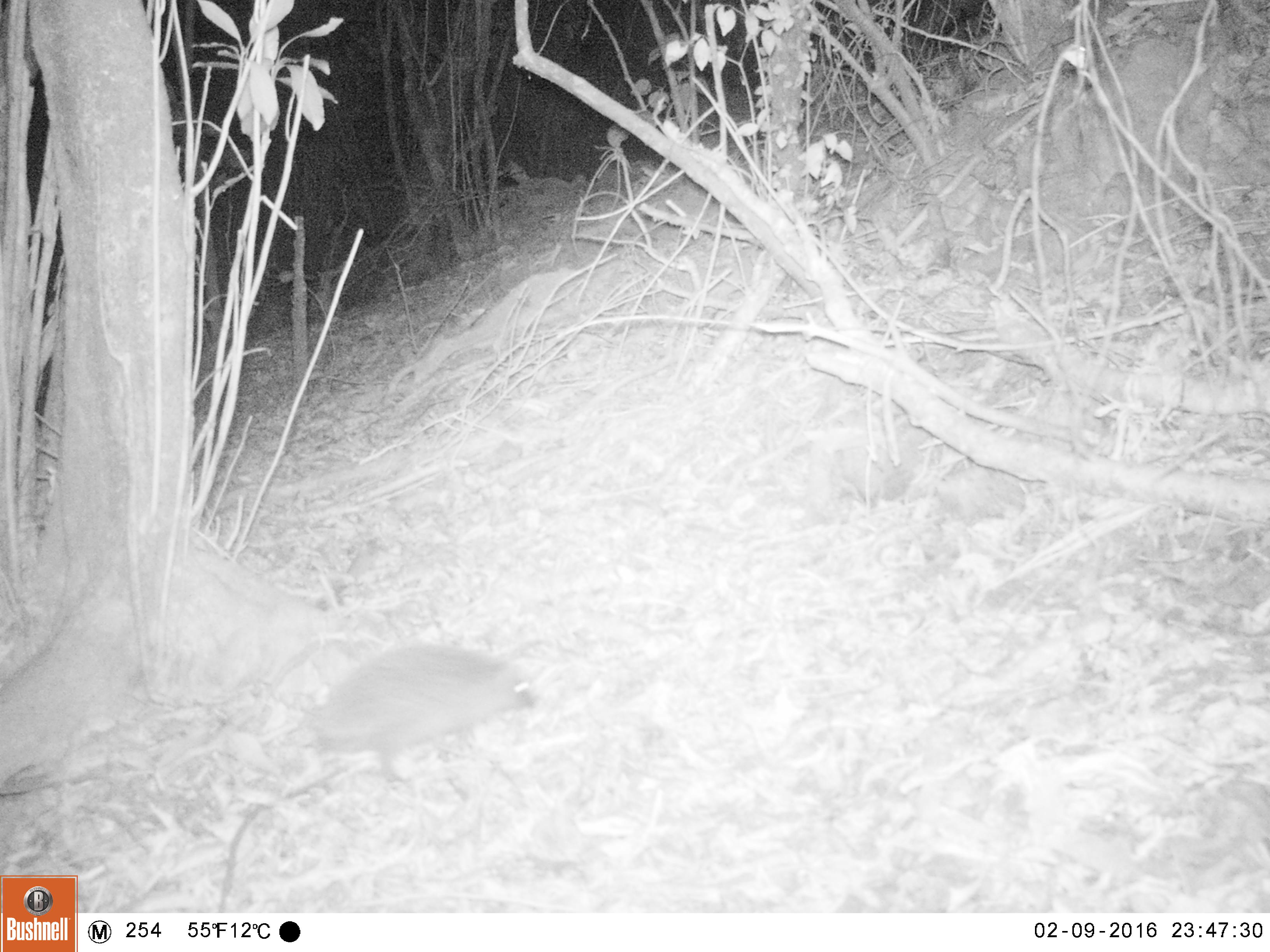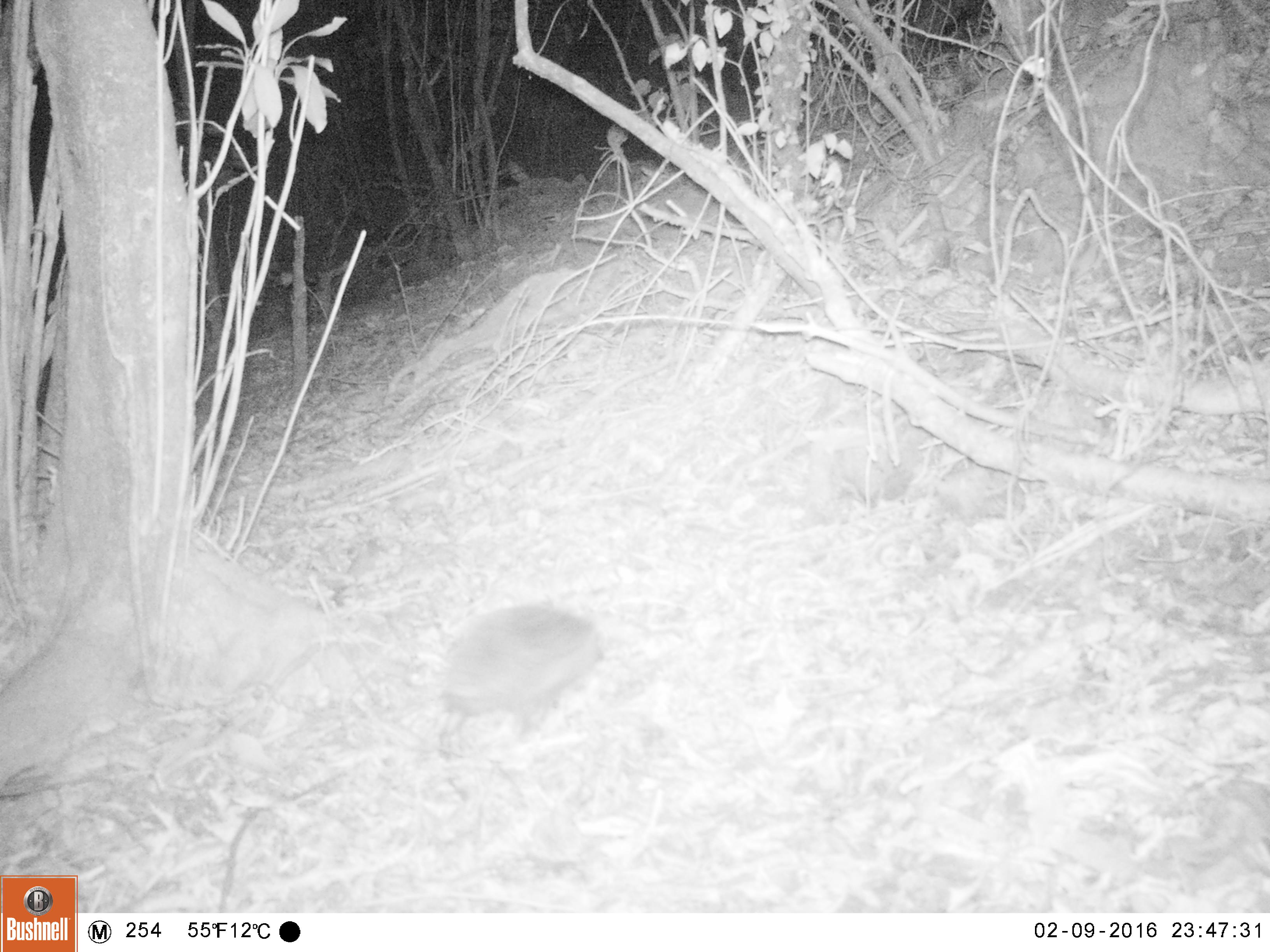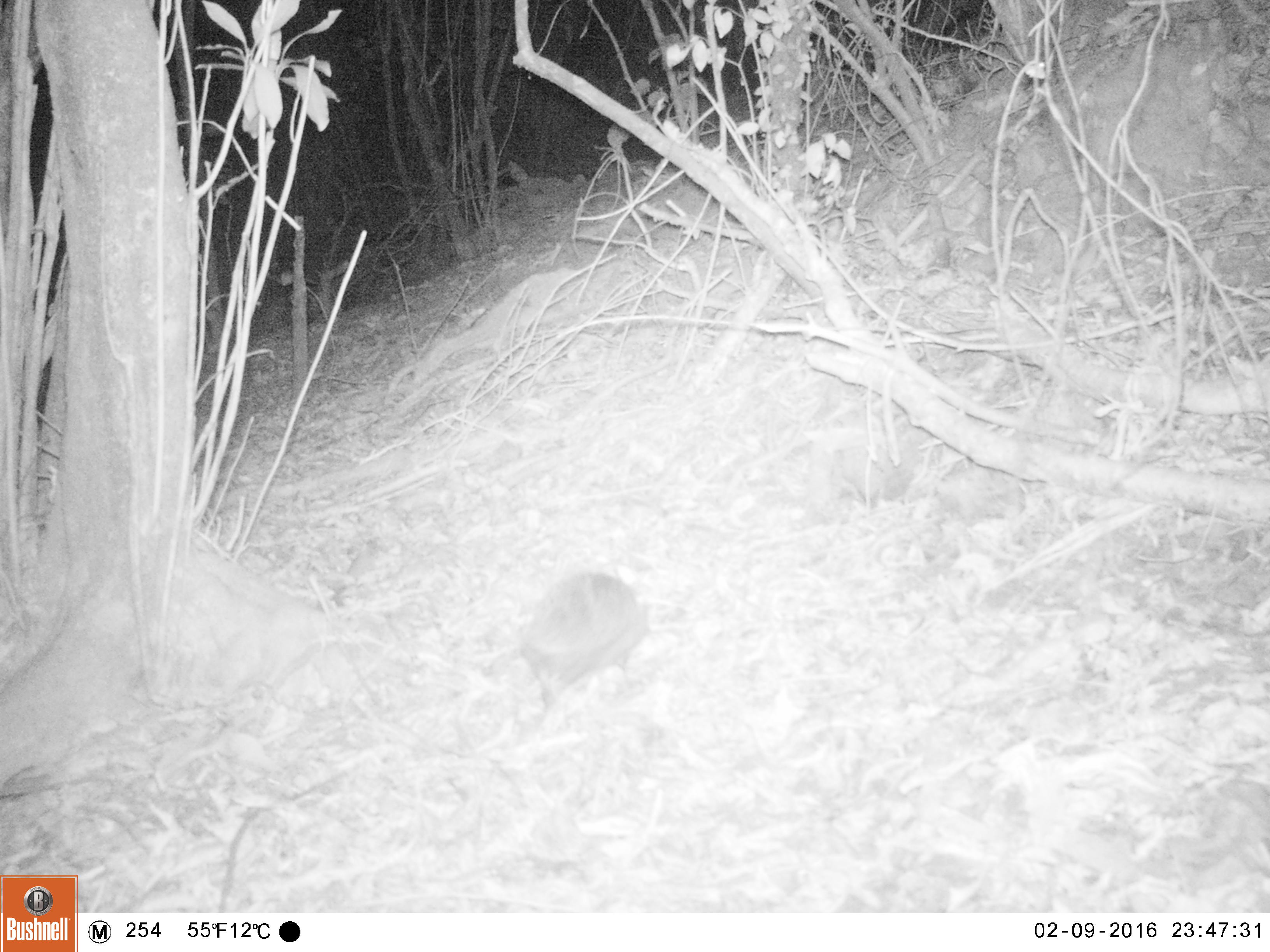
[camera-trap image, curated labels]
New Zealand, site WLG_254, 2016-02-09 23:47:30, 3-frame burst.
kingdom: Animalia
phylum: Chordata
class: Mammalia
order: Eulipotyphla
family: Erinaceidae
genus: Erinaceus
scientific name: Erinaceus europaeus europaeus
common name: european hedgehog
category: hedgehog